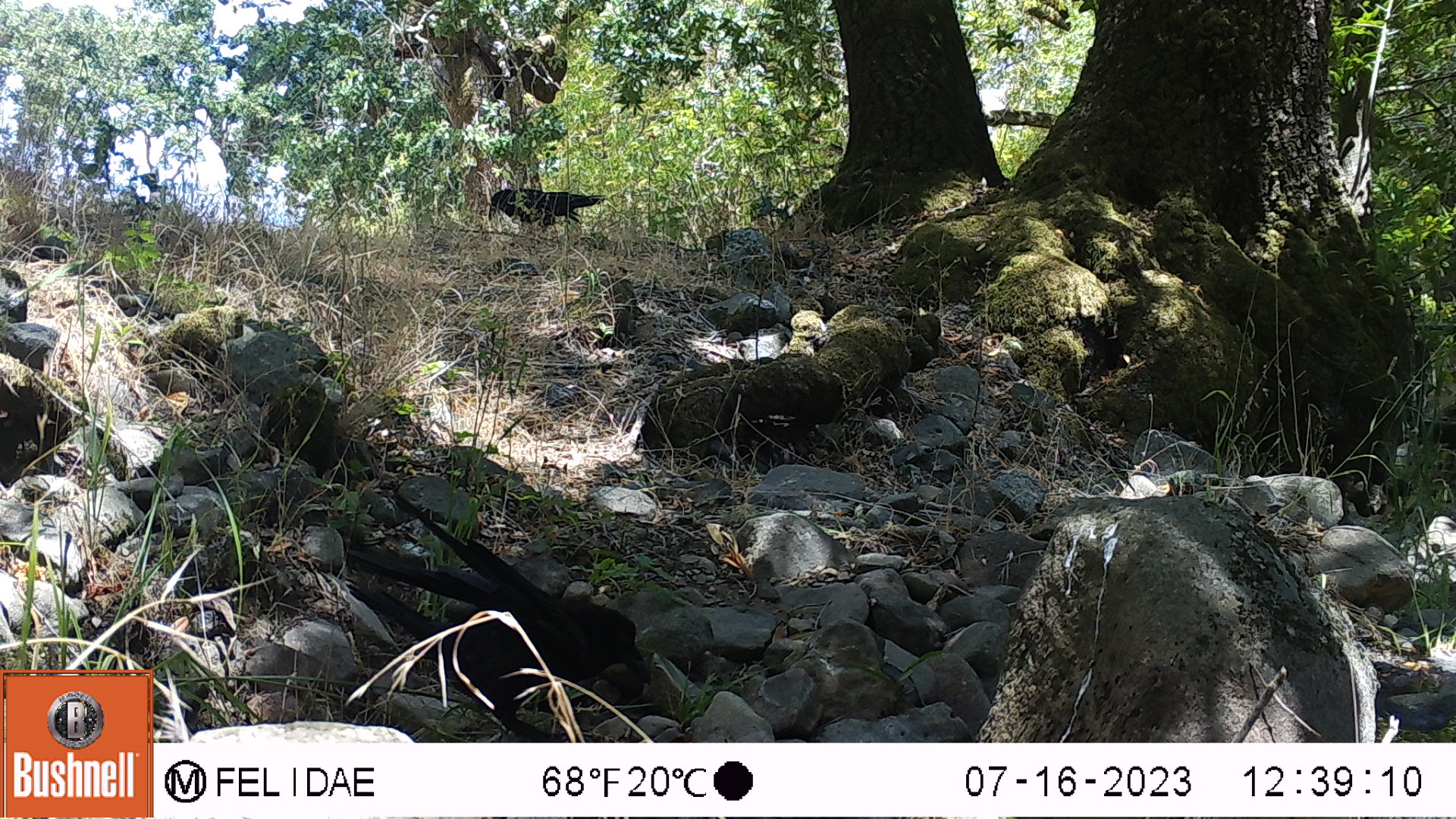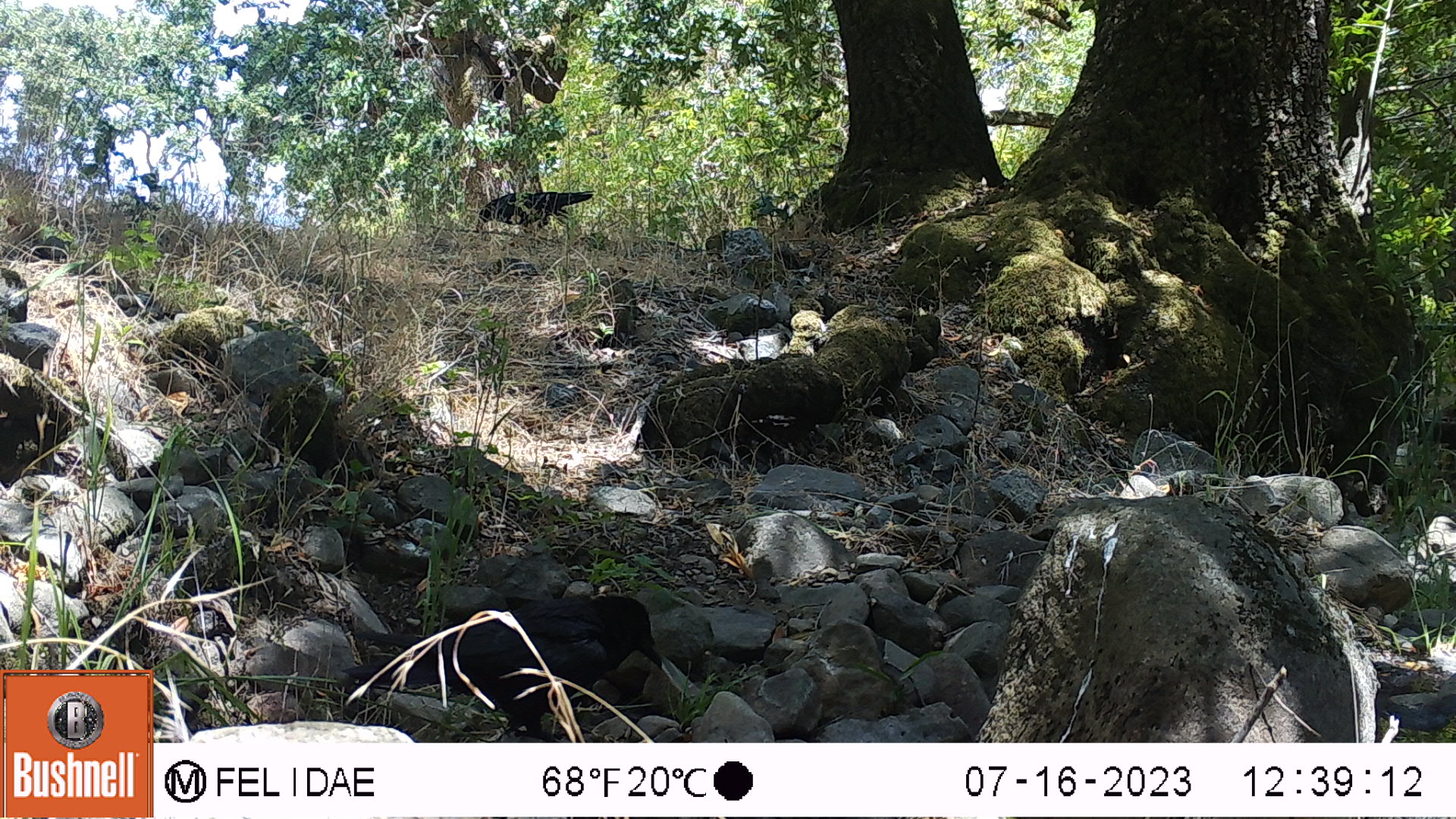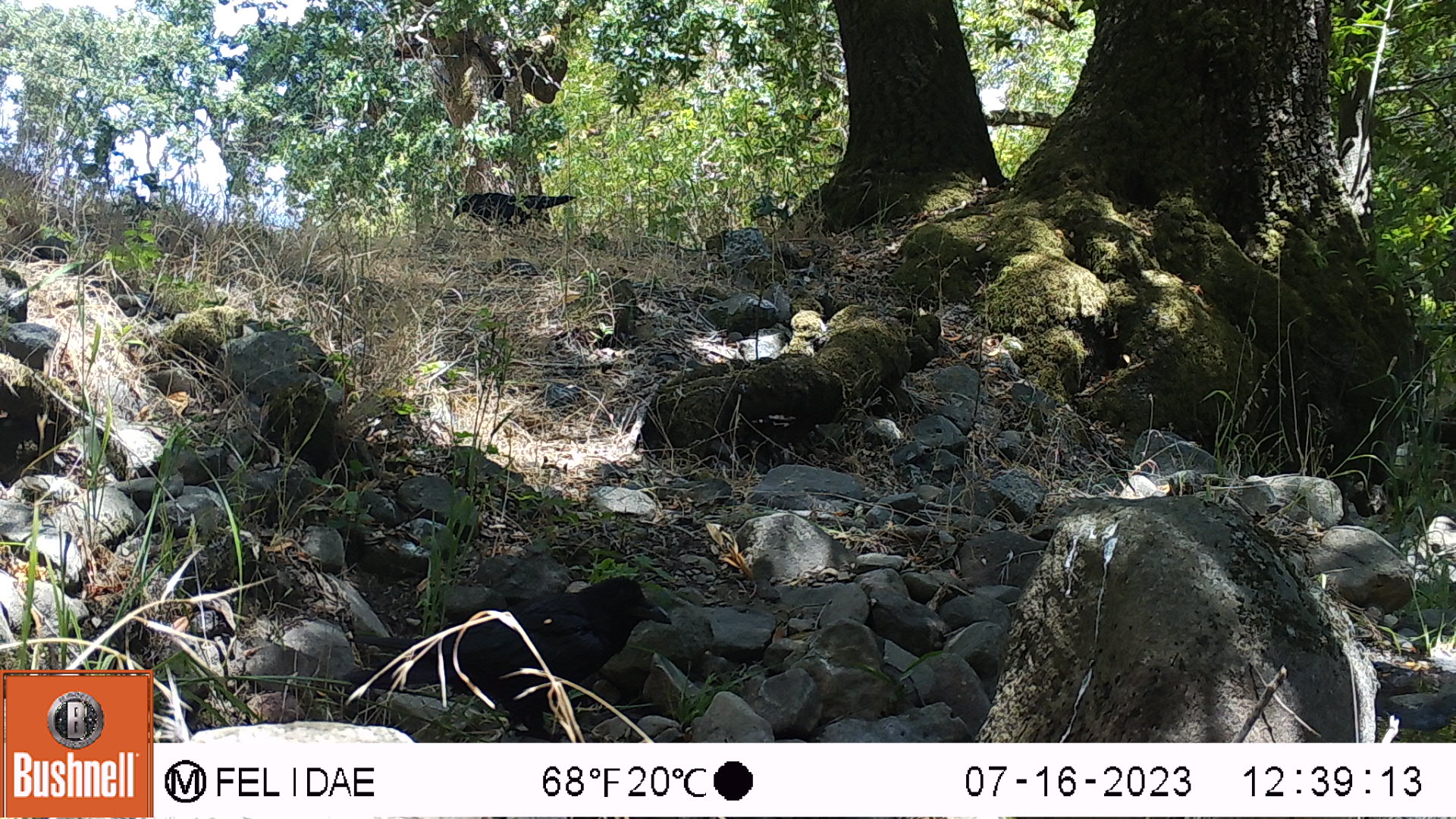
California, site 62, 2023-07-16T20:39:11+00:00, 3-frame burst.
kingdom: Animalia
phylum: Chordata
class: Aves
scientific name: Aves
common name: bird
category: unknown bird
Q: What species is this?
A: Unknown bird (bird) (Aves).